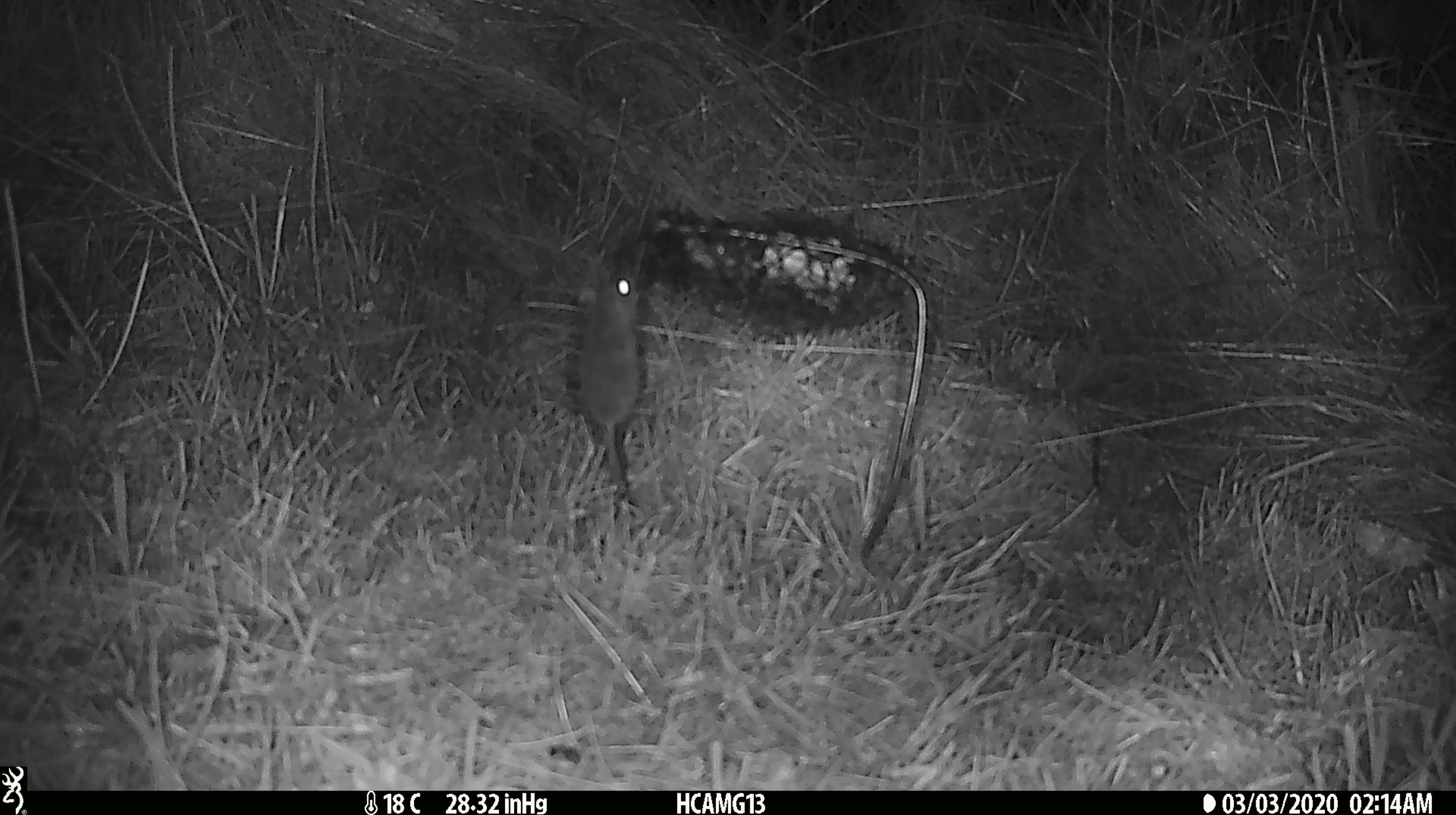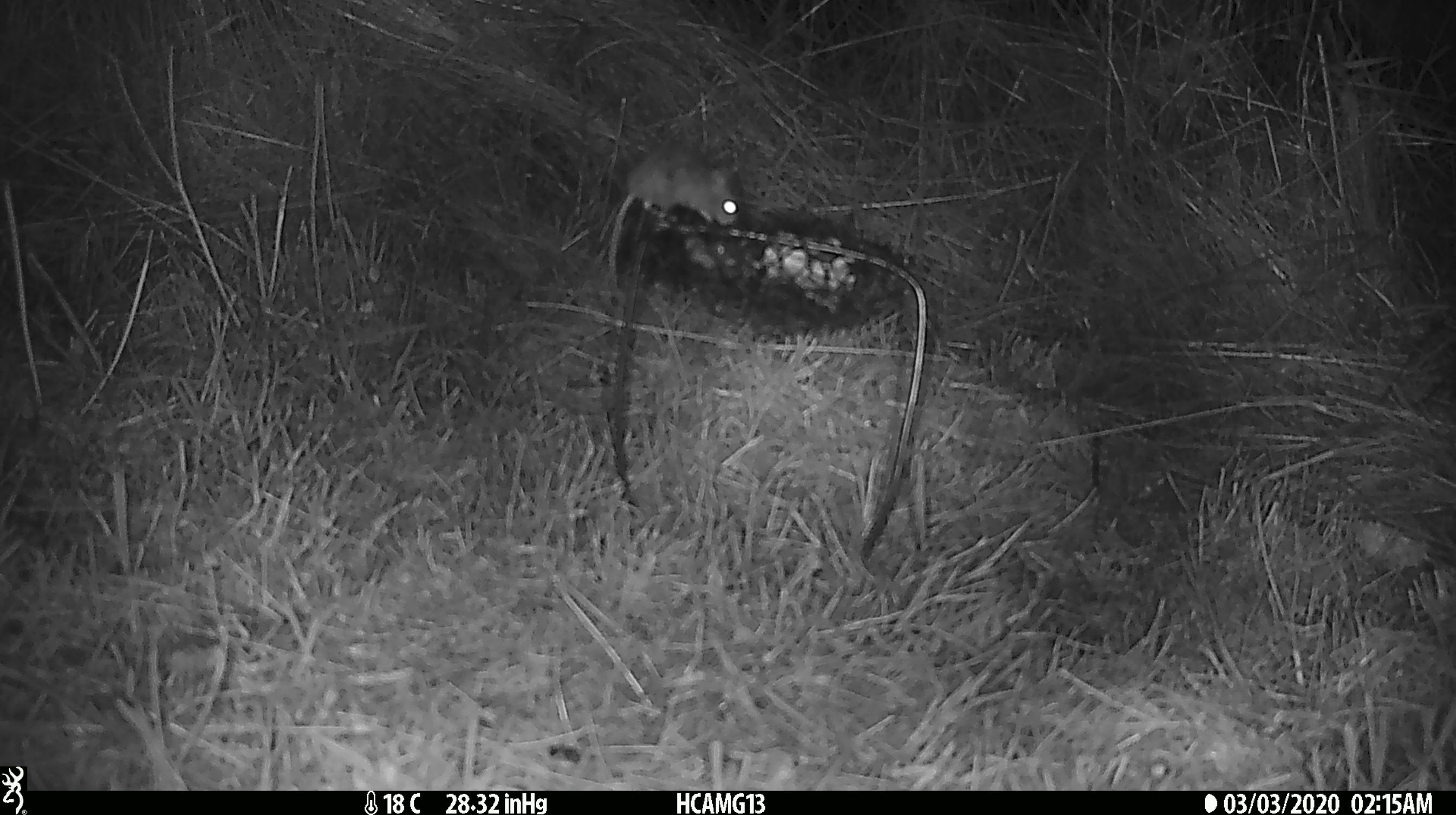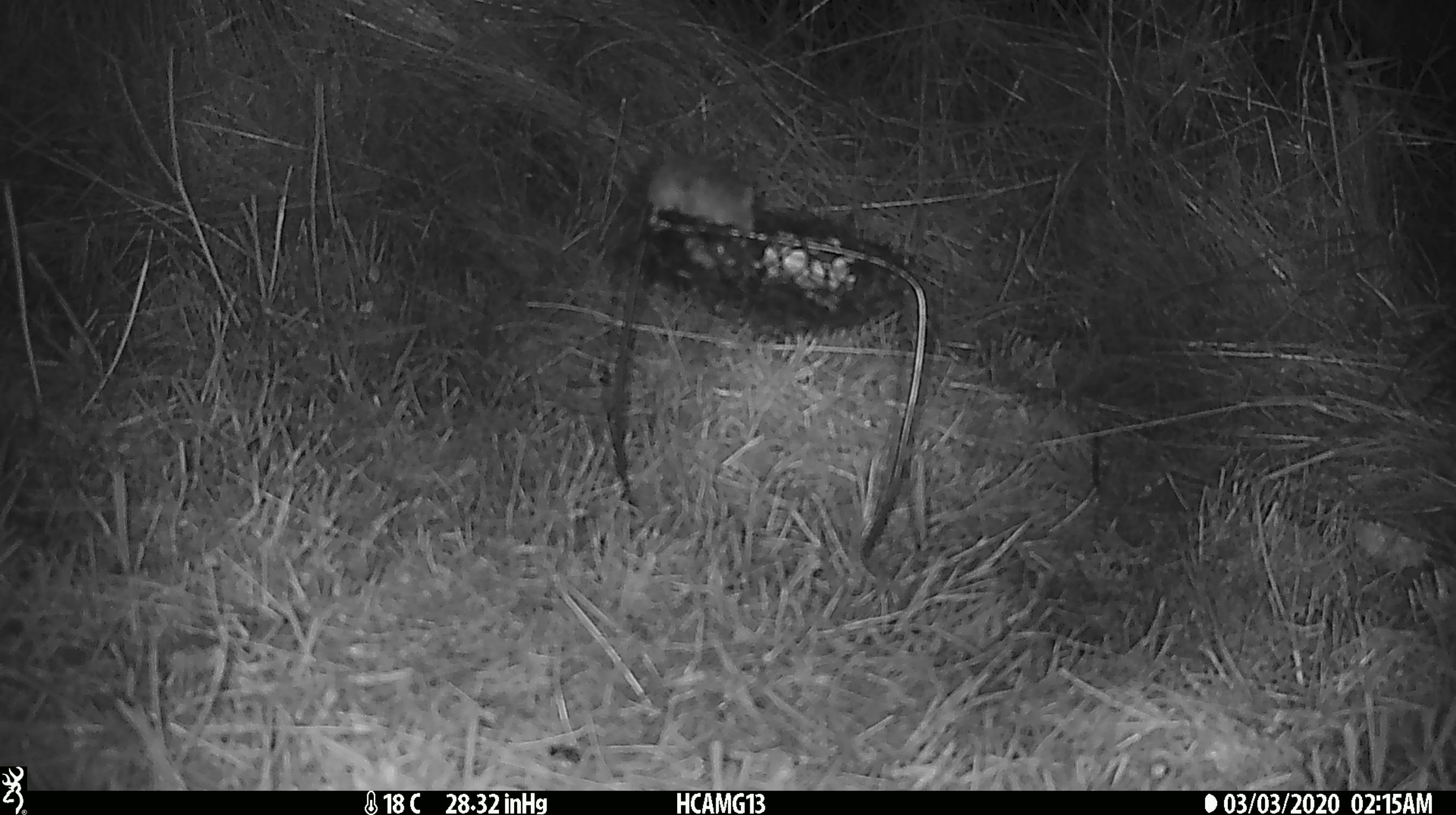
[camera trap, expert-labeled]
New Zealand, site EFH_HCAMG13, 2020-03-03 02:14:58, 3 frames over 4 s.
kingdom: Animalia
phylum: Chordata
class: Mammalia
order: Rodentia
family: Muridae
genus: Mus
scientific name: Mus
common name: mouse